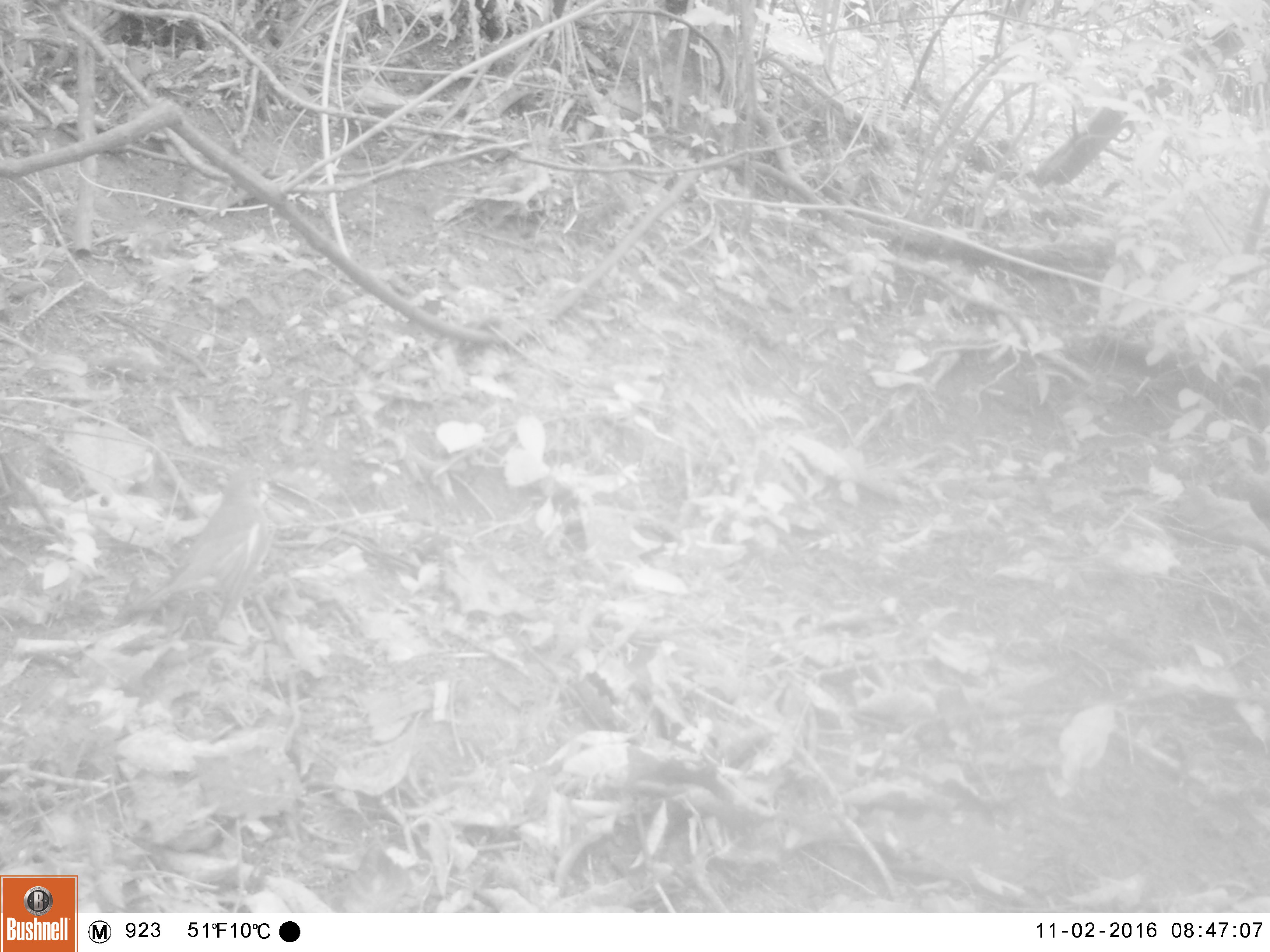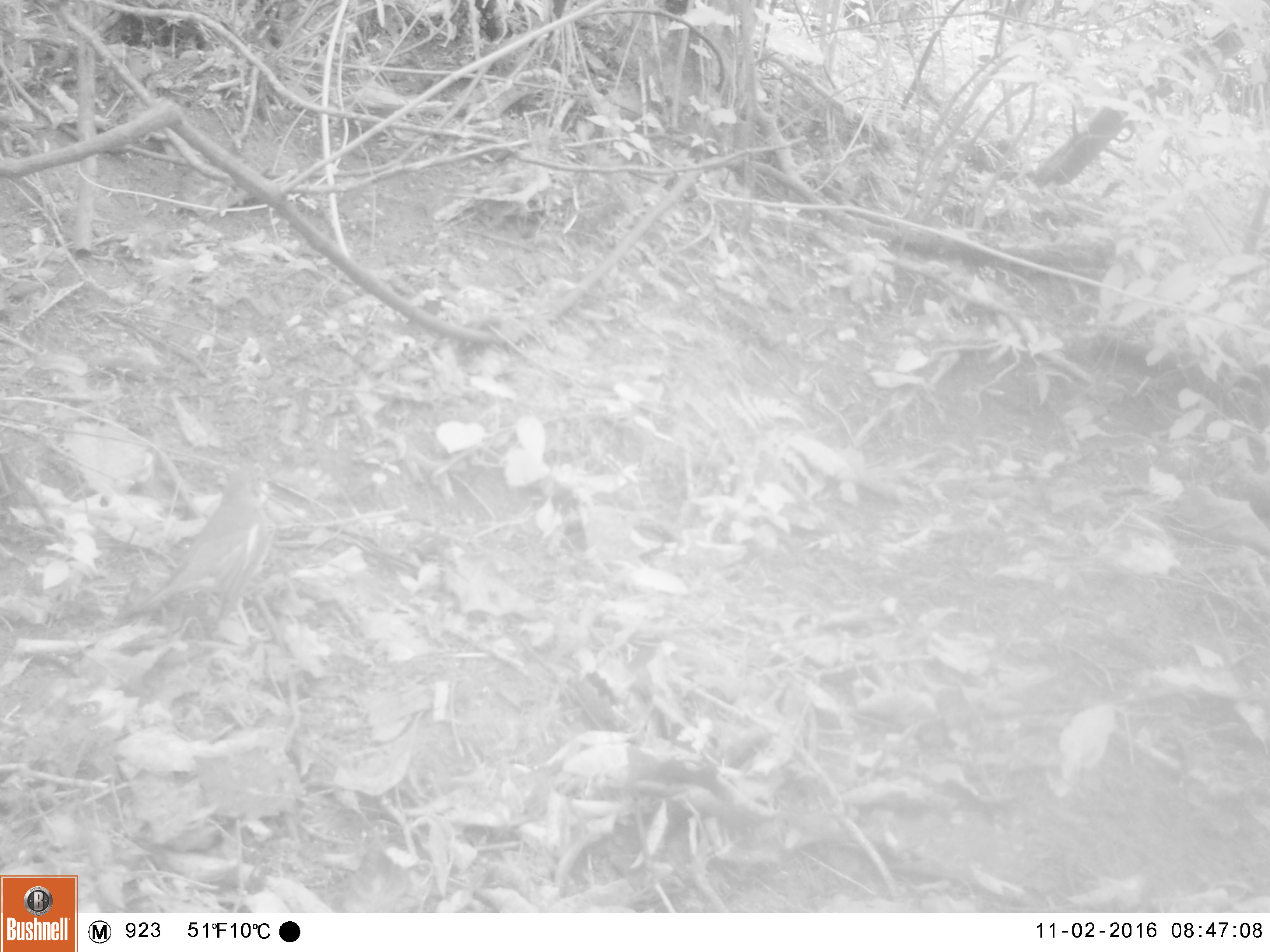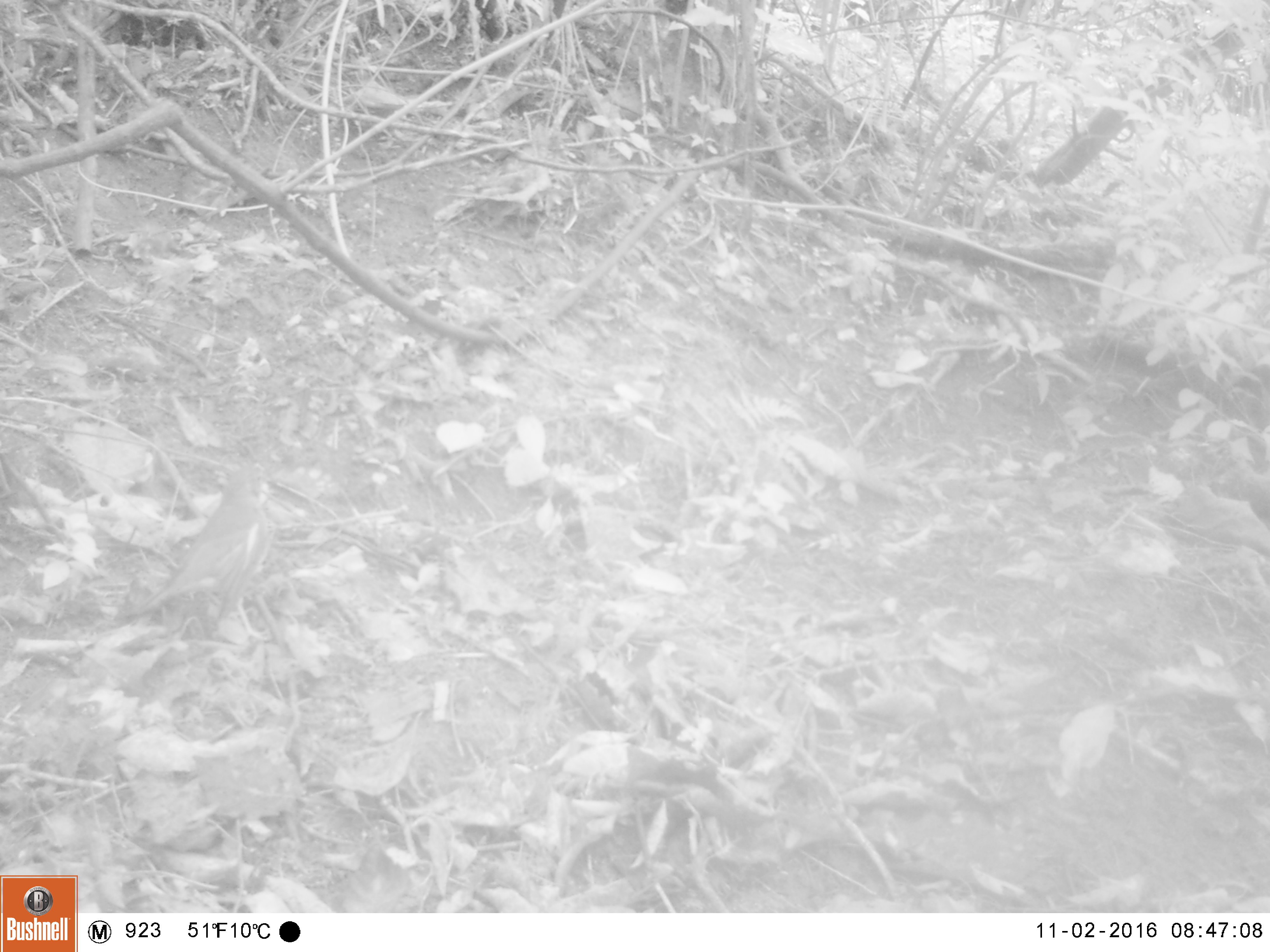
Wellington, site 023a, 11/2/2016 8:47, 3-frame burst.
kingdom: Animalia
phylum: Chordata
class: Aves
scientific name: Aves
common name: bird